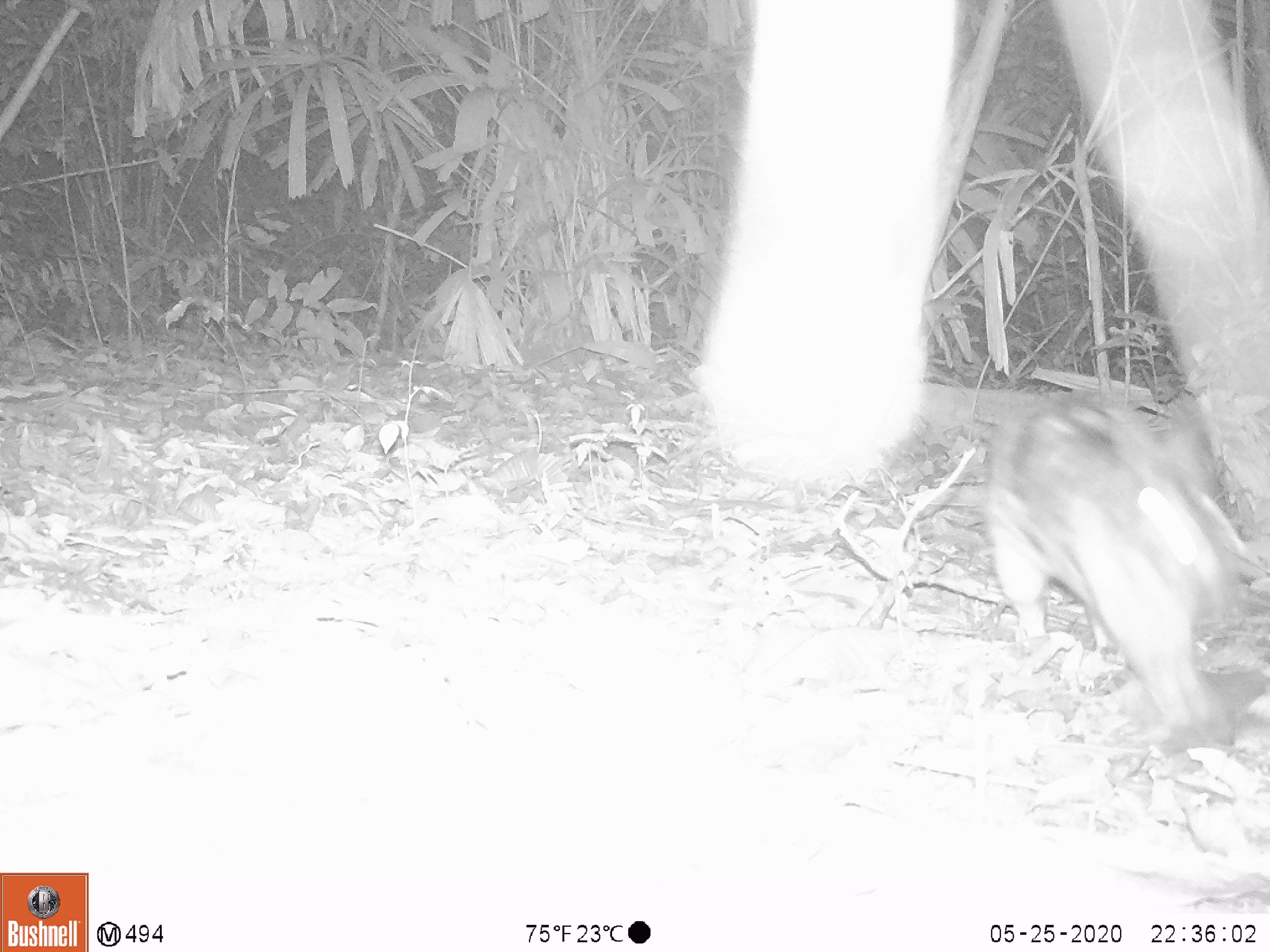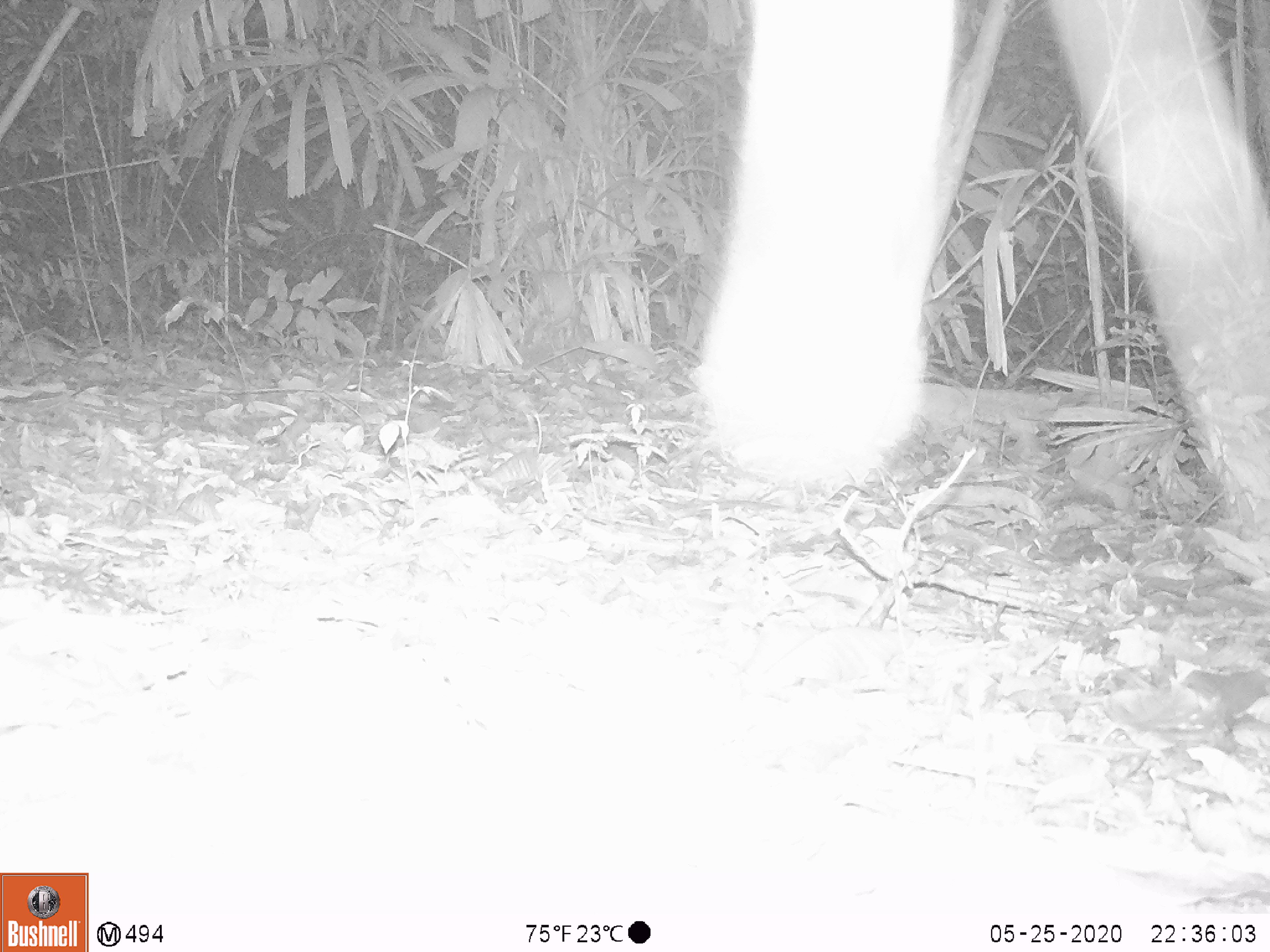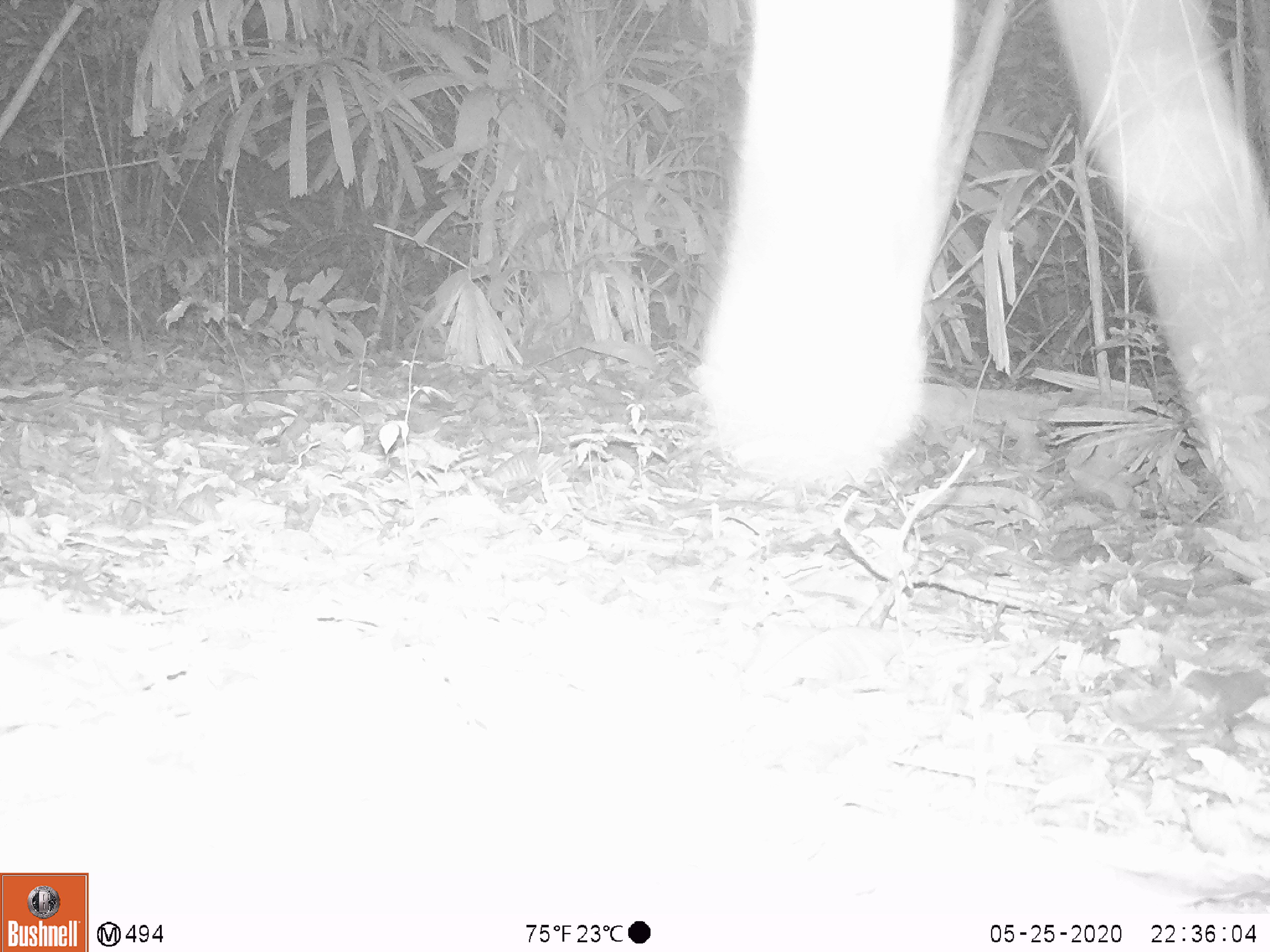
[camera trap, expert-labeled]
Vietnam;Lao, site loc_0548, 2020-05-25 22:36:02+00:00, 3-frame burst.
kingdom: Animalia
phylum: Chordata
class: Mammalia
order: Lagomorpha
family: Leporidae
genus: Nesolagus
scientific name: Nesolagus timminsi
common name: annamite striped rabbit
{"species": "annamite striped rabbit (Nesolagus timminsi)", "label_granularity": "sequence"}